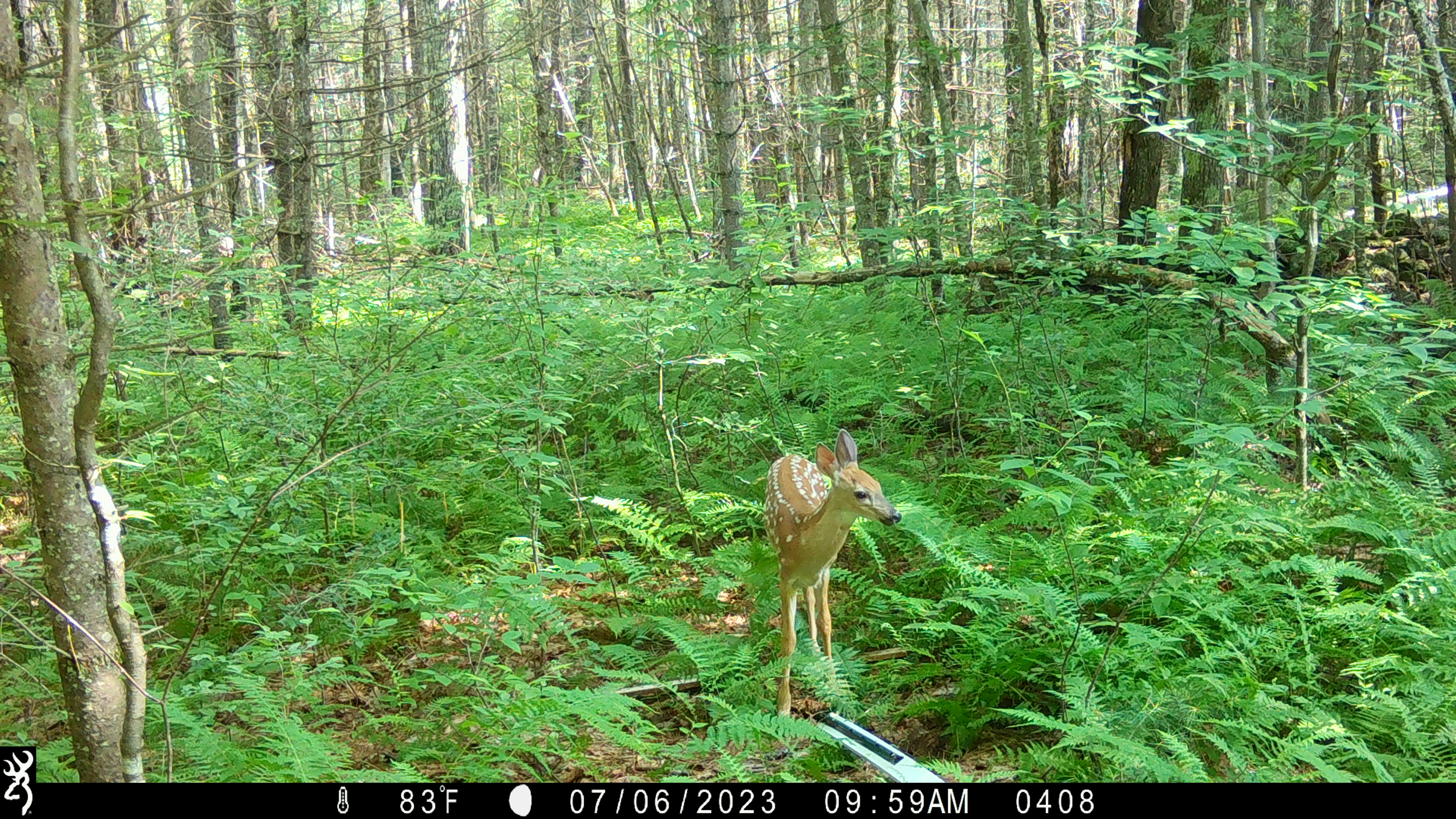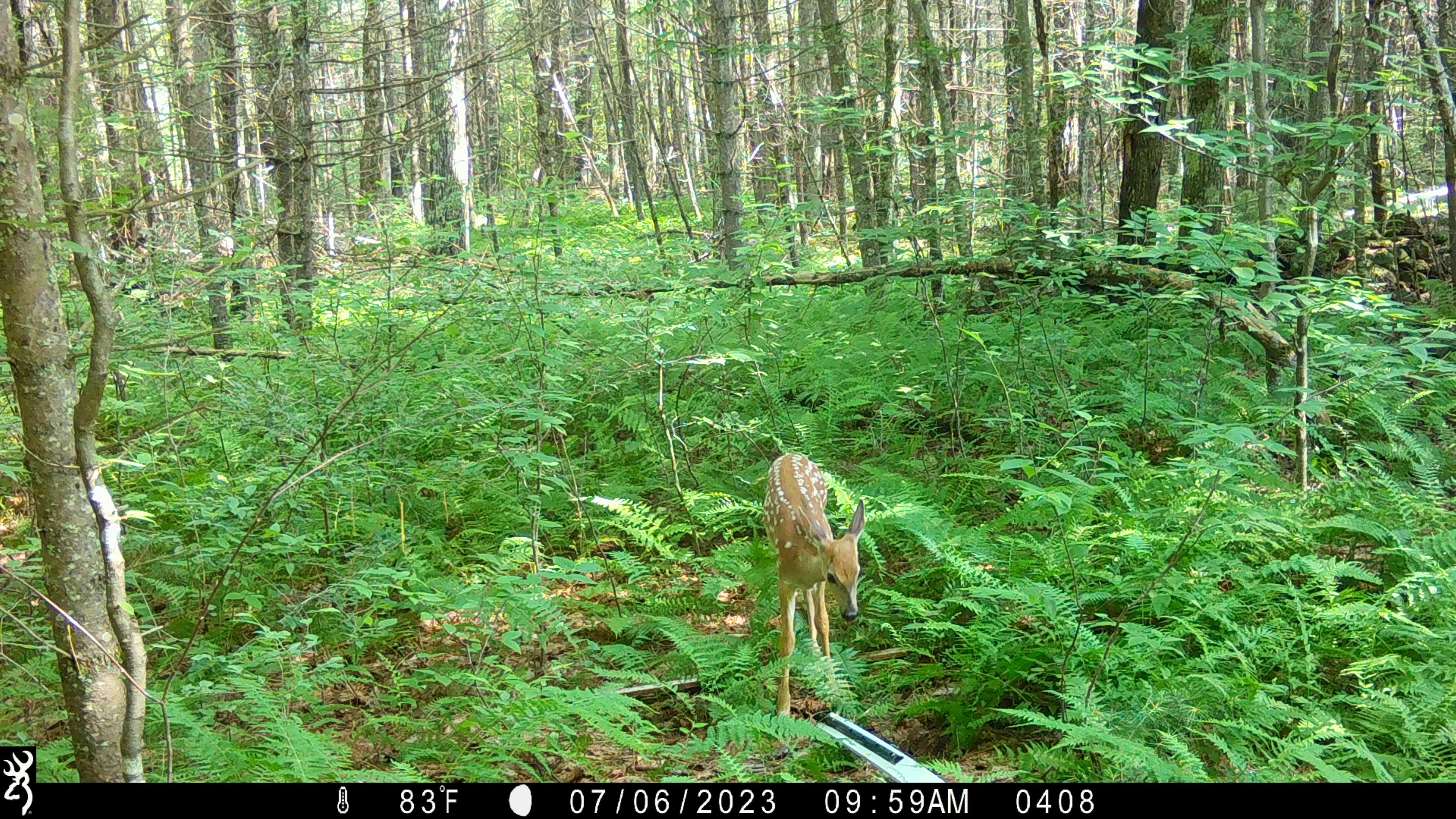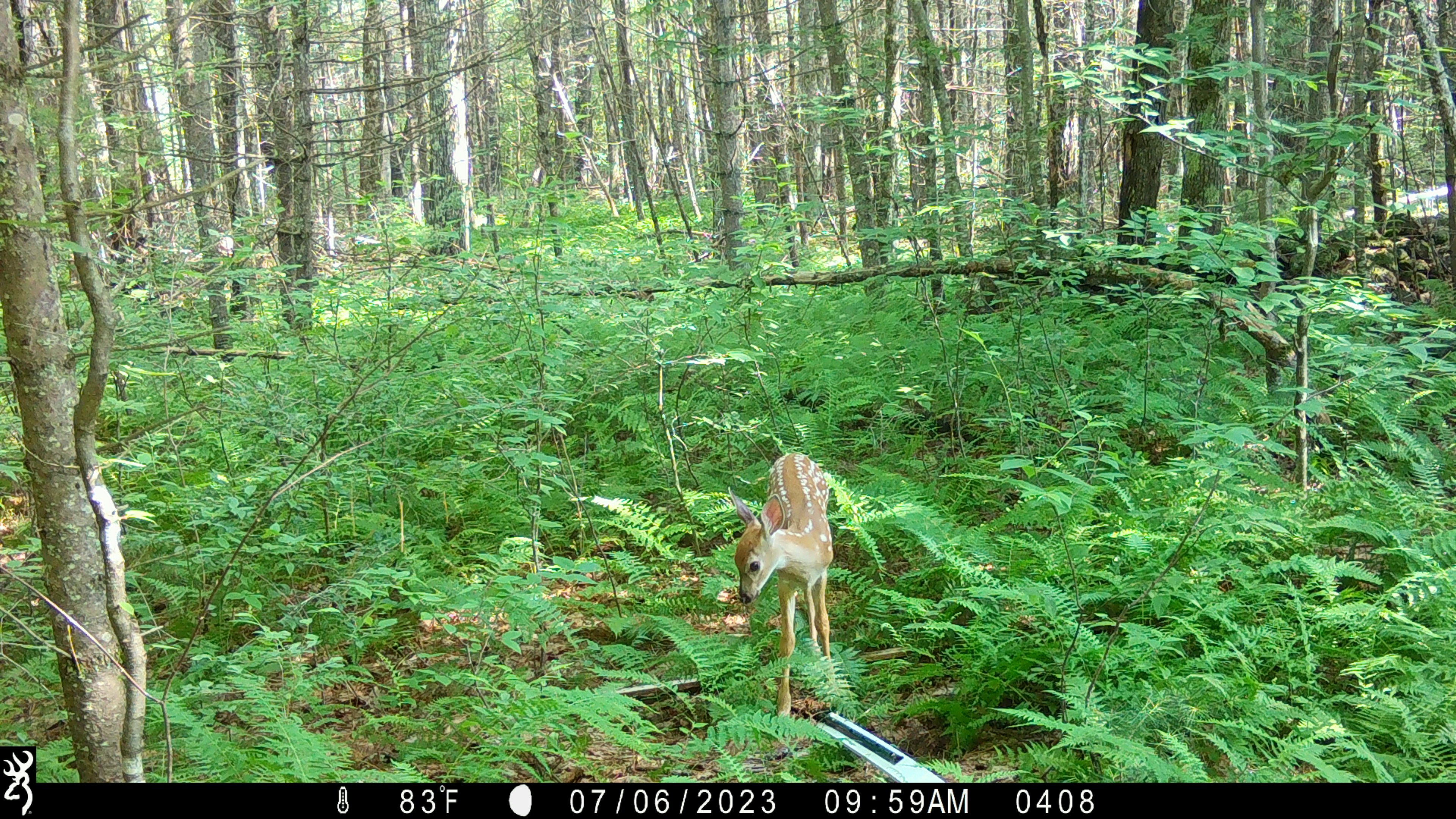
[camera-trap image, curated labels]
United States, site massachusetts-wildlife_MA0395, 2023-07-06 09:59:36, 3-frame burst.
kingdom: Animalia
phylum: Chordata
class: Mammalia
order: Artiodactyla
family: Cervidae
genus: Odocoileus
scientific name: Odocoileus virginianus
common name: white-tailed deer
White-tailed deer (Odocoileus virginianus).